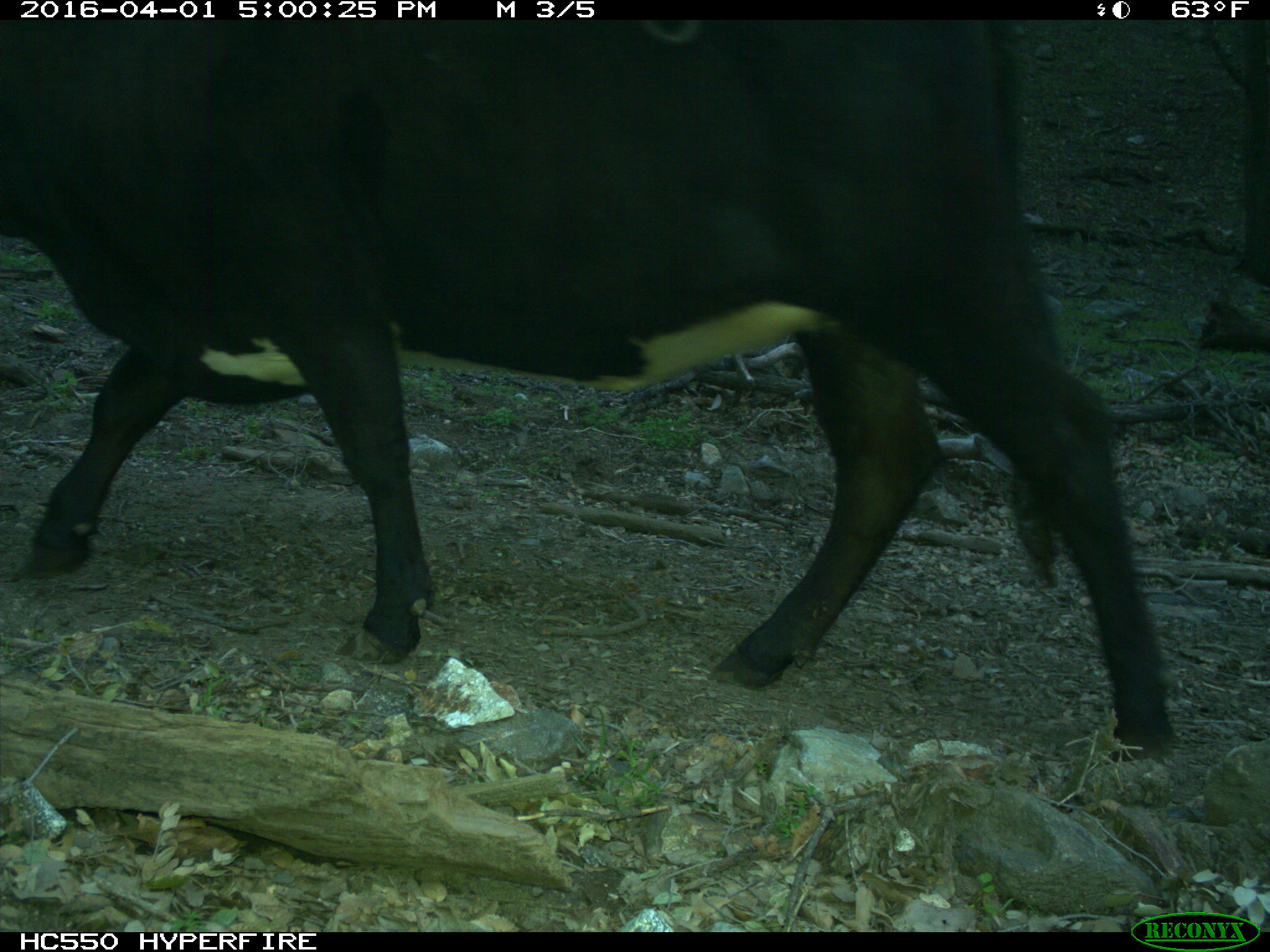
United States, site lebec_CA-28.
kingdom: Animalia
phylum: Chordata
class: Mammalia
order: Artiodactyla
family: Bovidae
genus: Bos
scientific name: Bos taurus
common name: domestic cow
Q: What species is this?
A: Bos taurus (domestic cow).